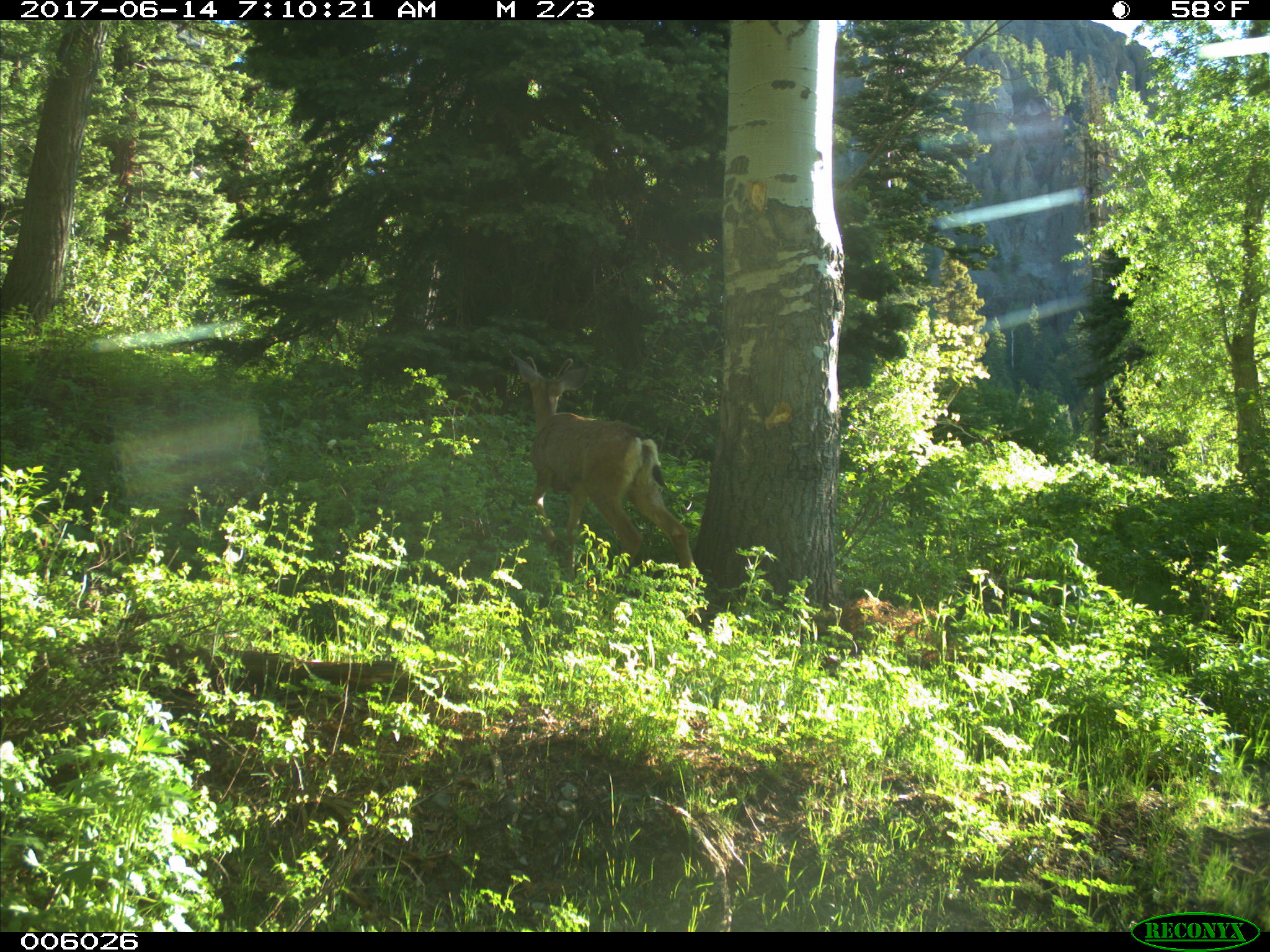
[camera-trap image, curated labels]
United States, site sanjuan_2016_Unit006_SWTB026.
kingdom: Animalia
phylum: Chordata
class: Mammalia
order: Artiodactyla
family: Cervidae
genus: Odocoileus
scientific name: Odocoileus hemionus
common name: mule deer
Odocoileus hemionus (mule deer).